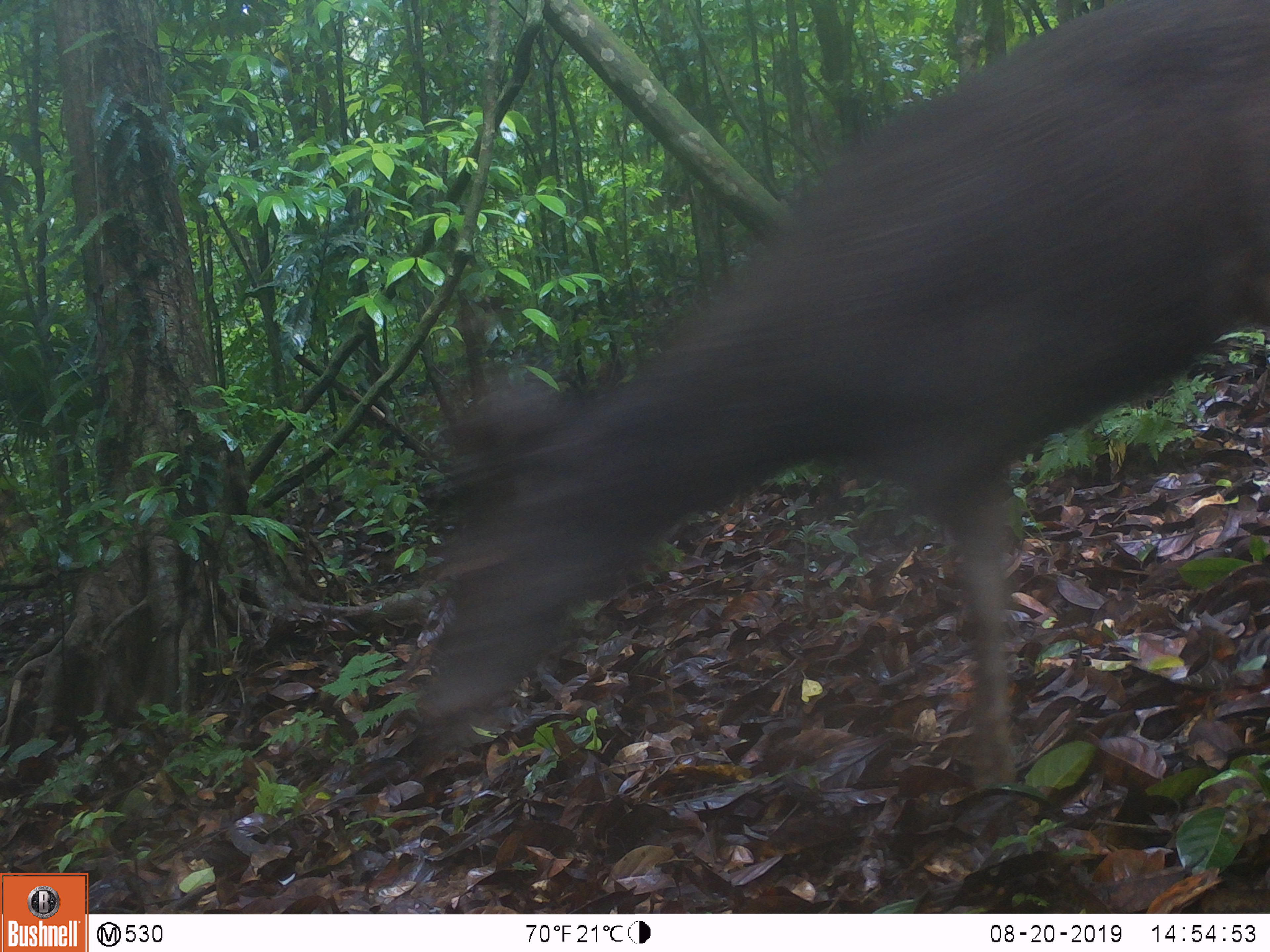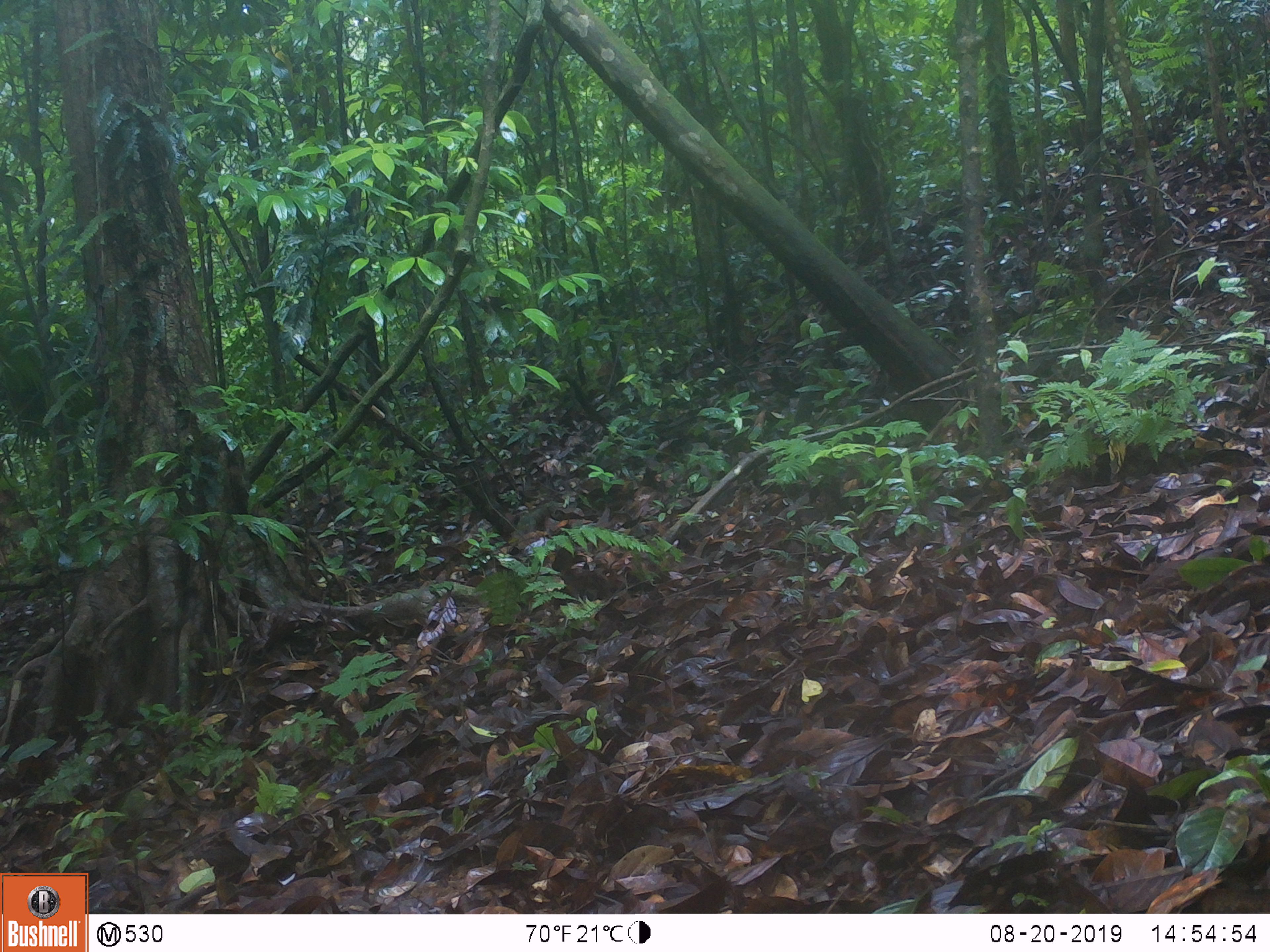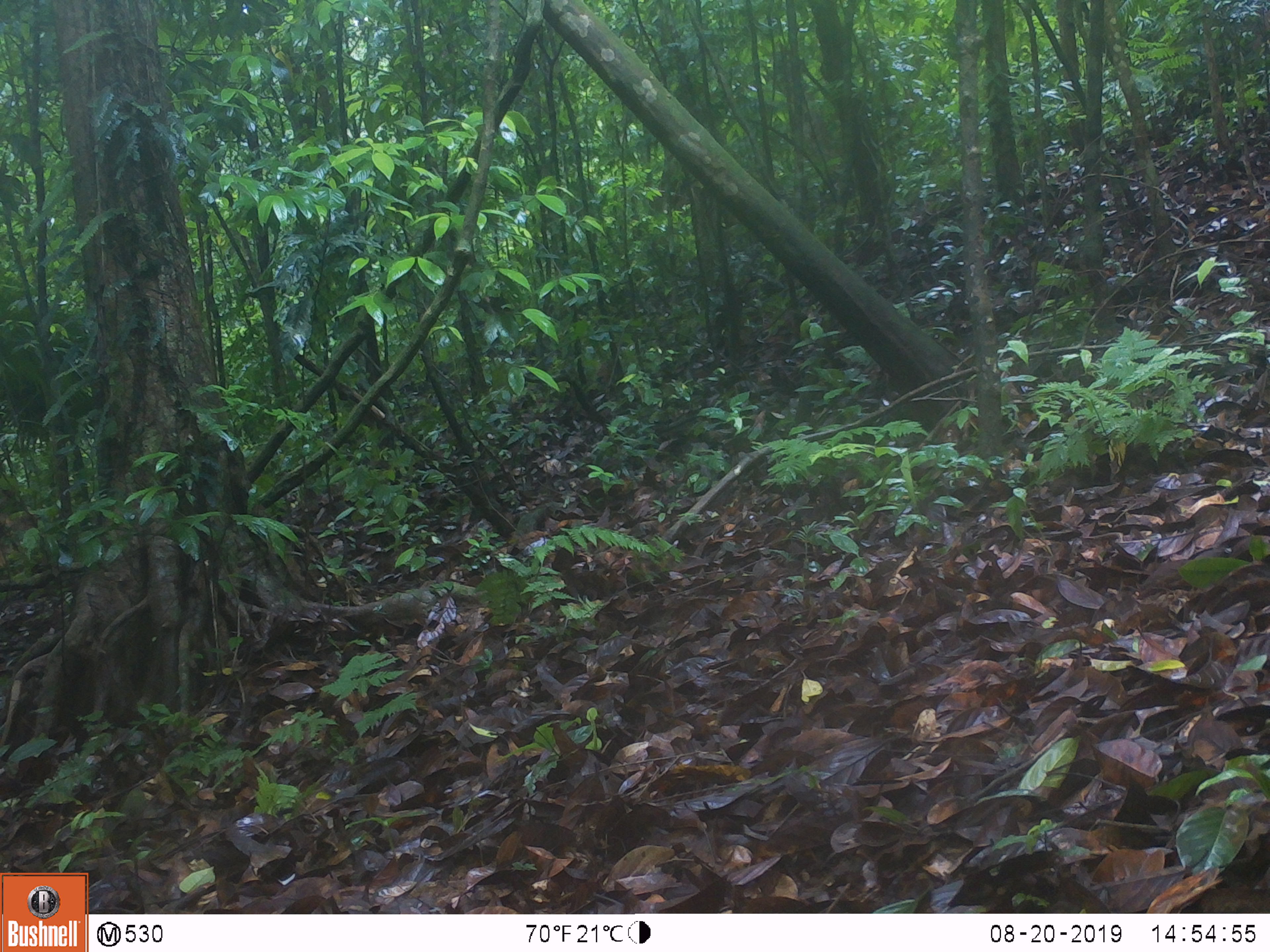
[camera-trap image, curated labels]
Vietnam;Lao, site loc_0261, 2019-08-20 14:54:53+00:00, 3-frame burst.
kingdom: Animalia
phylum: Chordata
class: Mammalia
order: Artiodactyla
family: Cervidae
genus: Rusa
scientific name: Rusa unicolor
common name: sambar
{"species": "sambar (Rusa unicolor)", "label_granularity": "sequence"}